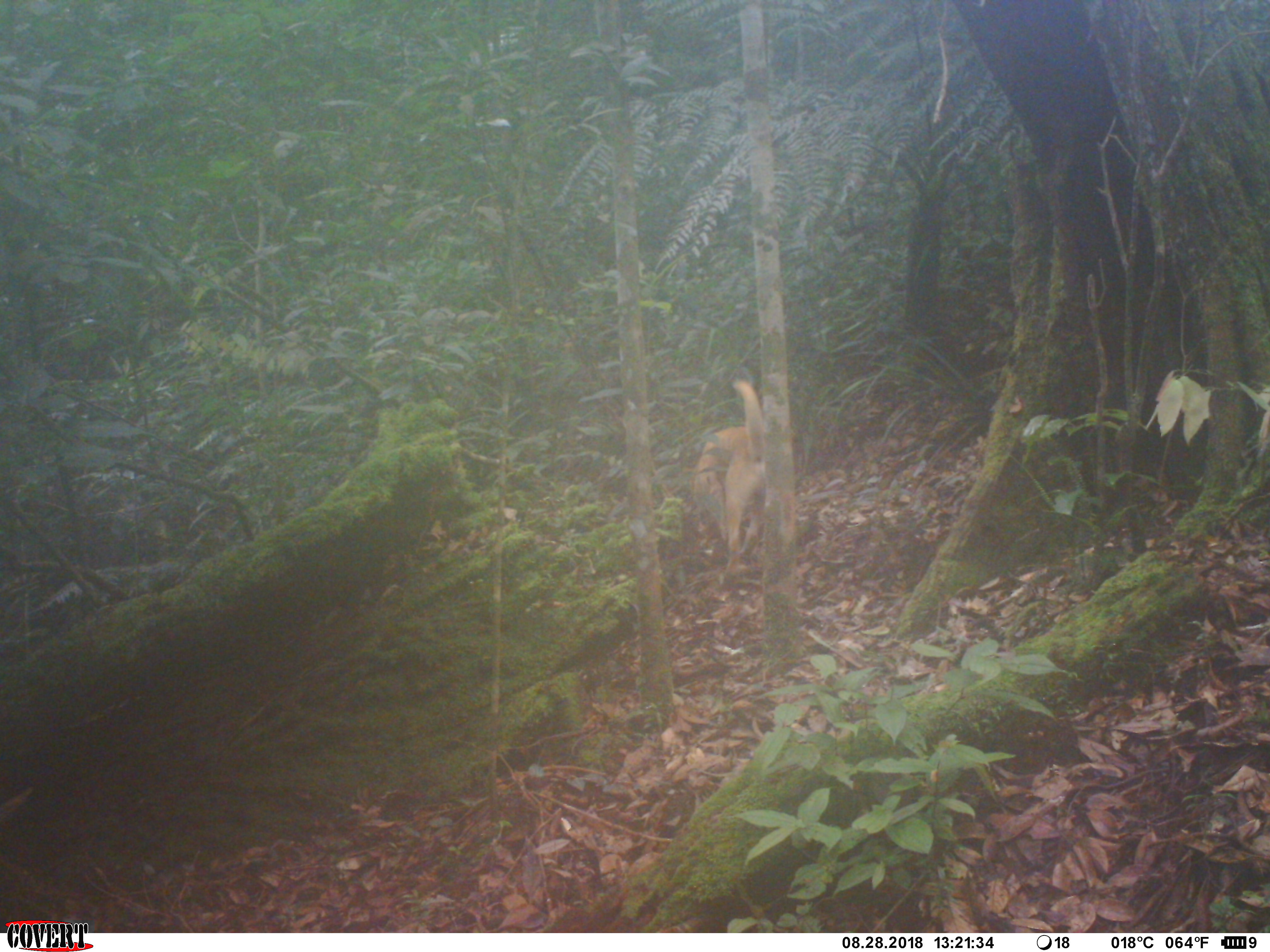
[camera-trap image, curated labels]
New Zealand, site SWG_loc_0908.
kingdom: Animalia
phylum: Chordata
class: Mammalia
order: Carnivora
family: Canidae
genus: Canis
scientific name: Canis familiaris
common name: domestic dog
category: dog